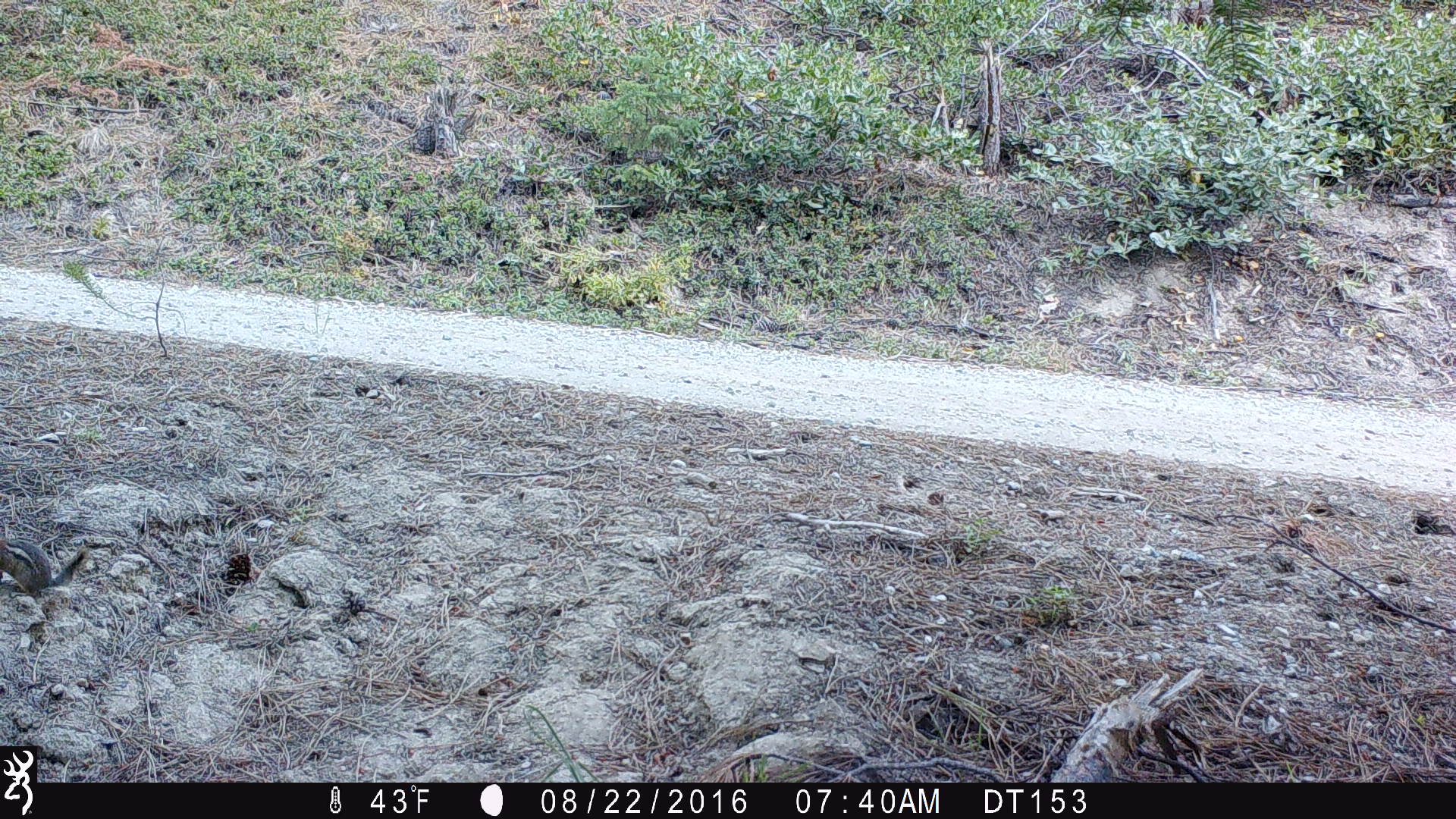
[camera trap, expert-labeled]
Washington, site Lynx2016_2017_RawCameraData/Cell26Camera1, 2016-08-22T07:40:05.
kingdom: Animalia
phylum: Chordata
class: Mammalia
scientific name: Mammalia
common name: small mammal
Small mammal (Mammalia). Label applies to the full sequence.